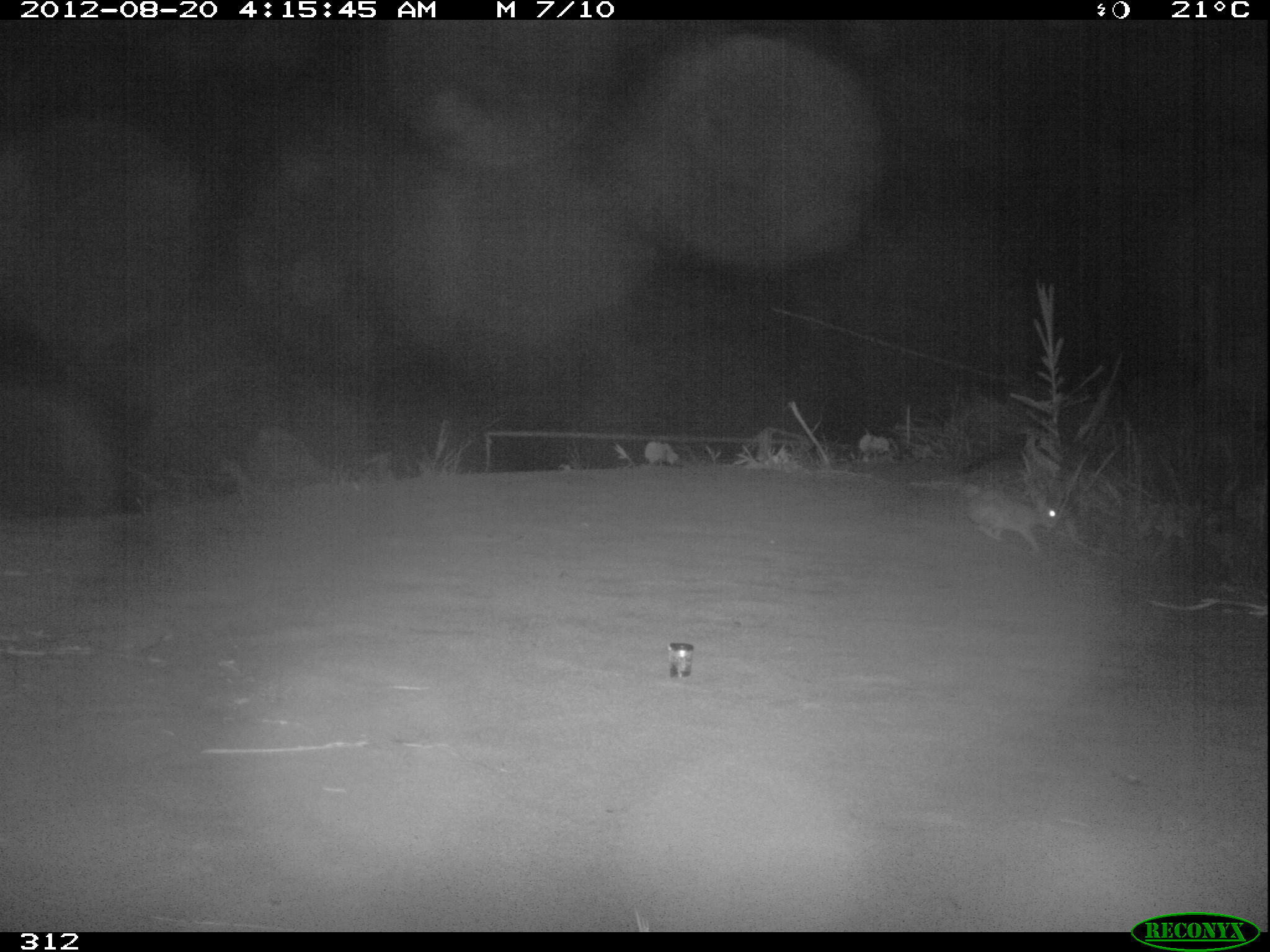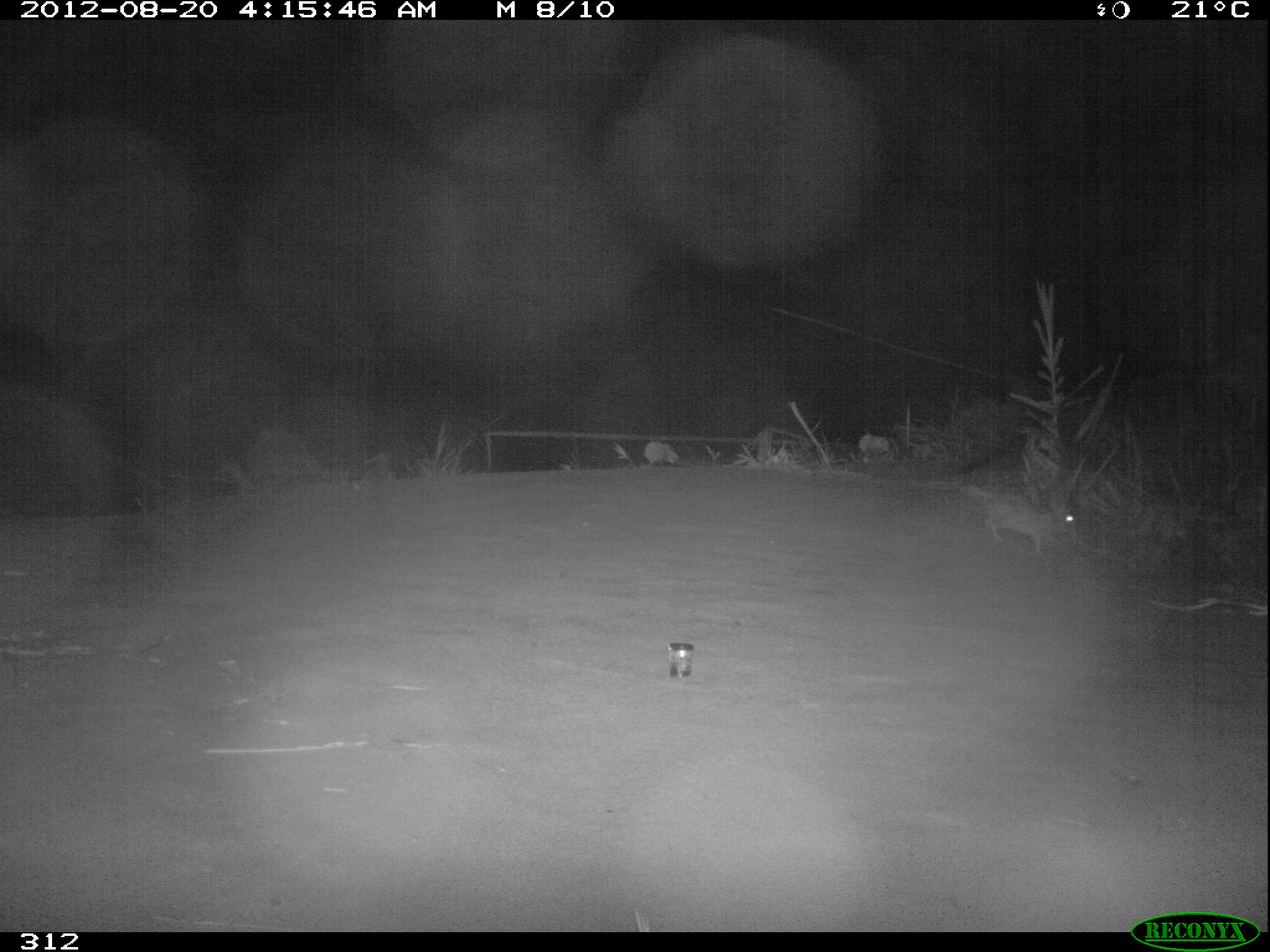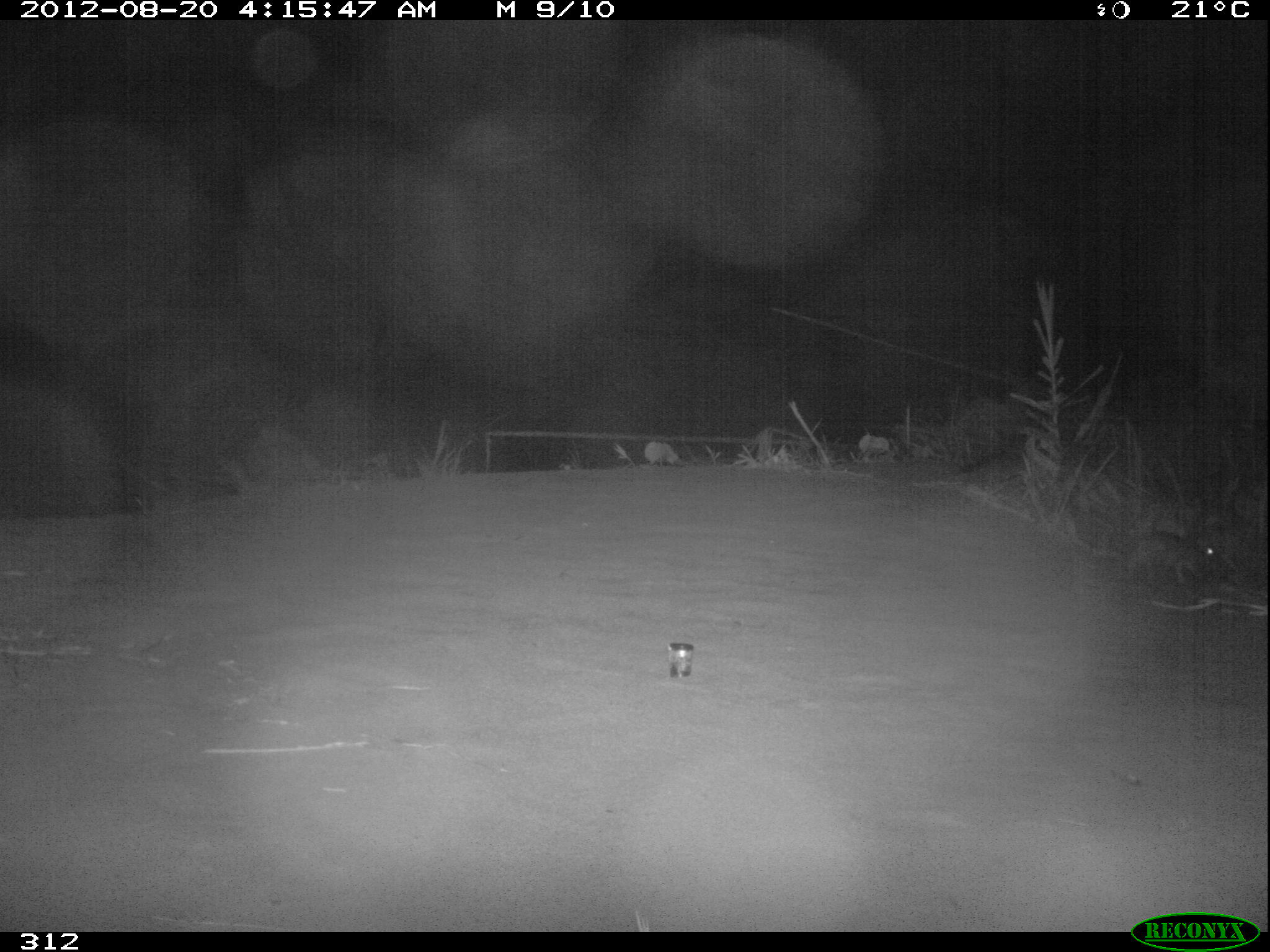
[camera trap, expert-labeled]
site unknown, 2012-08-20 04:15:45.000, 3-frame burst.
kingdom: Animalia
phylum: Chordata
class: Mammalia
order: Lagomorpha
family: Leporidae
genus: Sylvilagus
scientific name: Sylvilagus brasiliensis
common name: tapeti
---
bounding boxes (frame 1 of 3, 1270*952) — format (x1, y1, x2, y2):
sylvilagus brasiliensis: (966, 488, 1061, 550)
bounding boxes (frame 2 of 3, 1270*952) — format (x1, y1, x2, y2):
sylvilagus brasiliensis: (984, 490, 1077, 557)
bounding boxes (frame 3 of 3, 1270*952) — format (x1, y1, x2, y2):
sylvilagus brasiliensis: (1123, 532, 1221, 588)